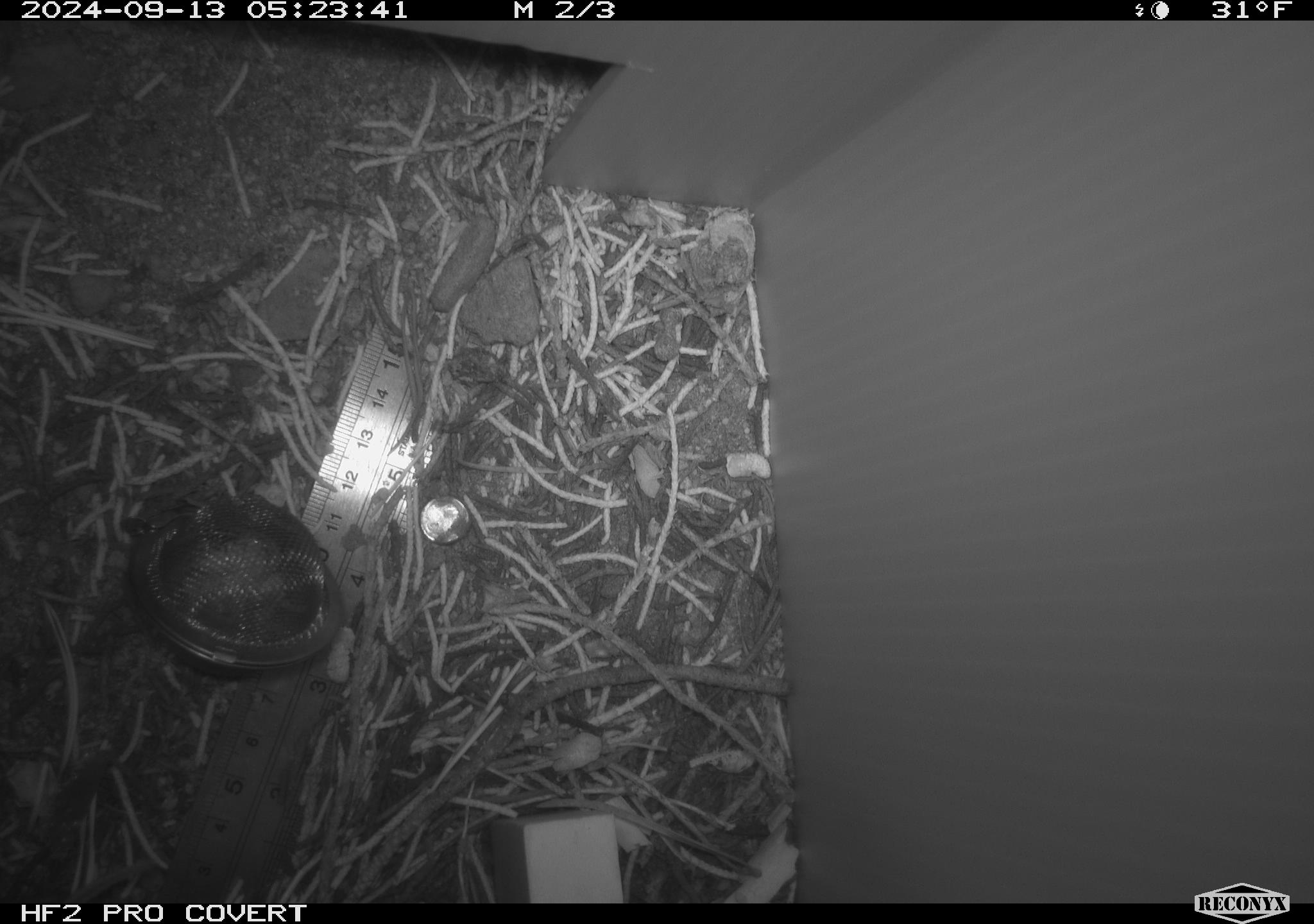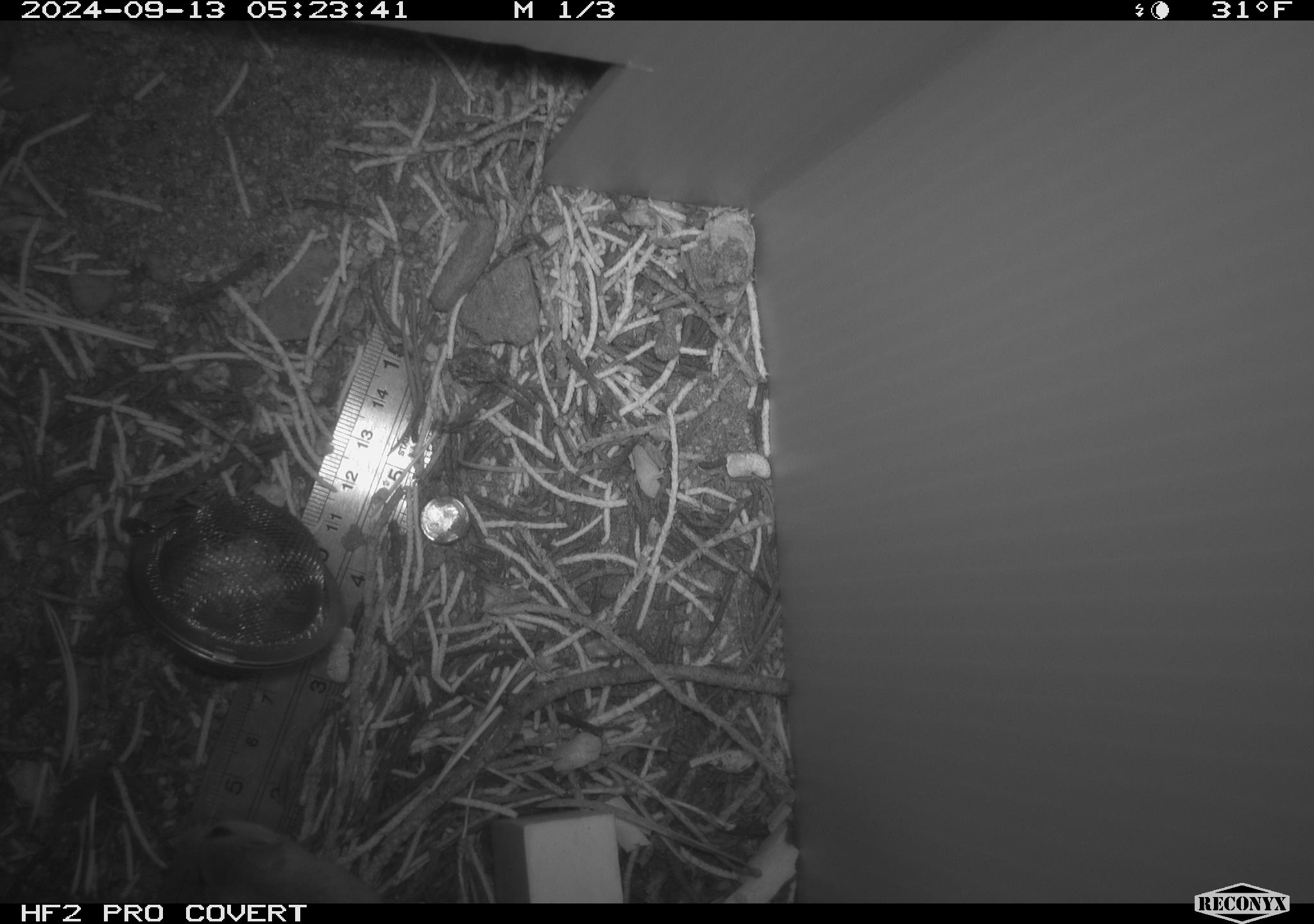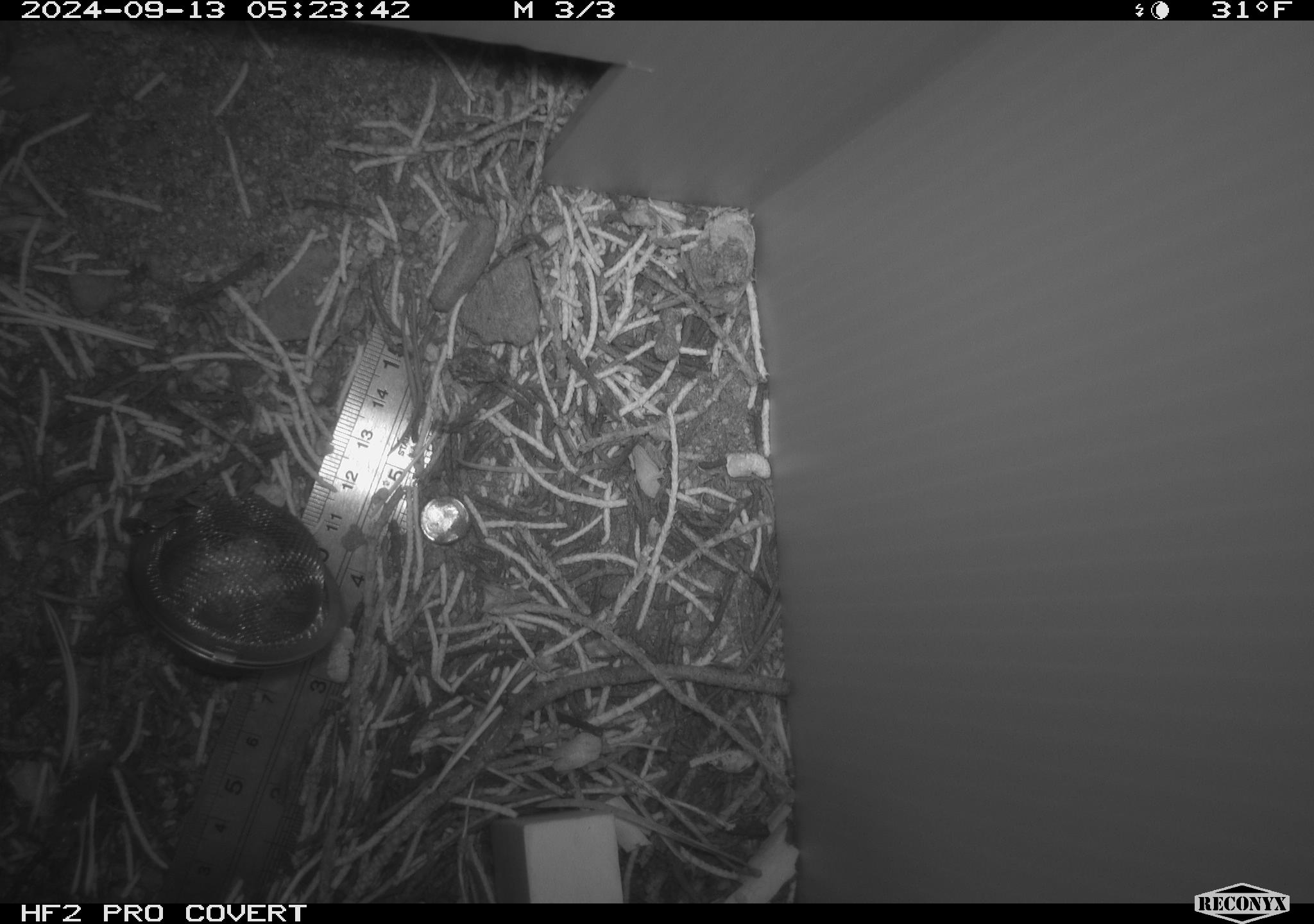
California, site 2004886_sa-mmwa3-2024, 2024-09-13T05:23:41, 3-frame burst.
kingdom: Animalia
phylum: Chordata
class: Mammalia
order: Rodentia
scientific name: Rodentia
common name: mouse species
Mouse species (Rodentia).